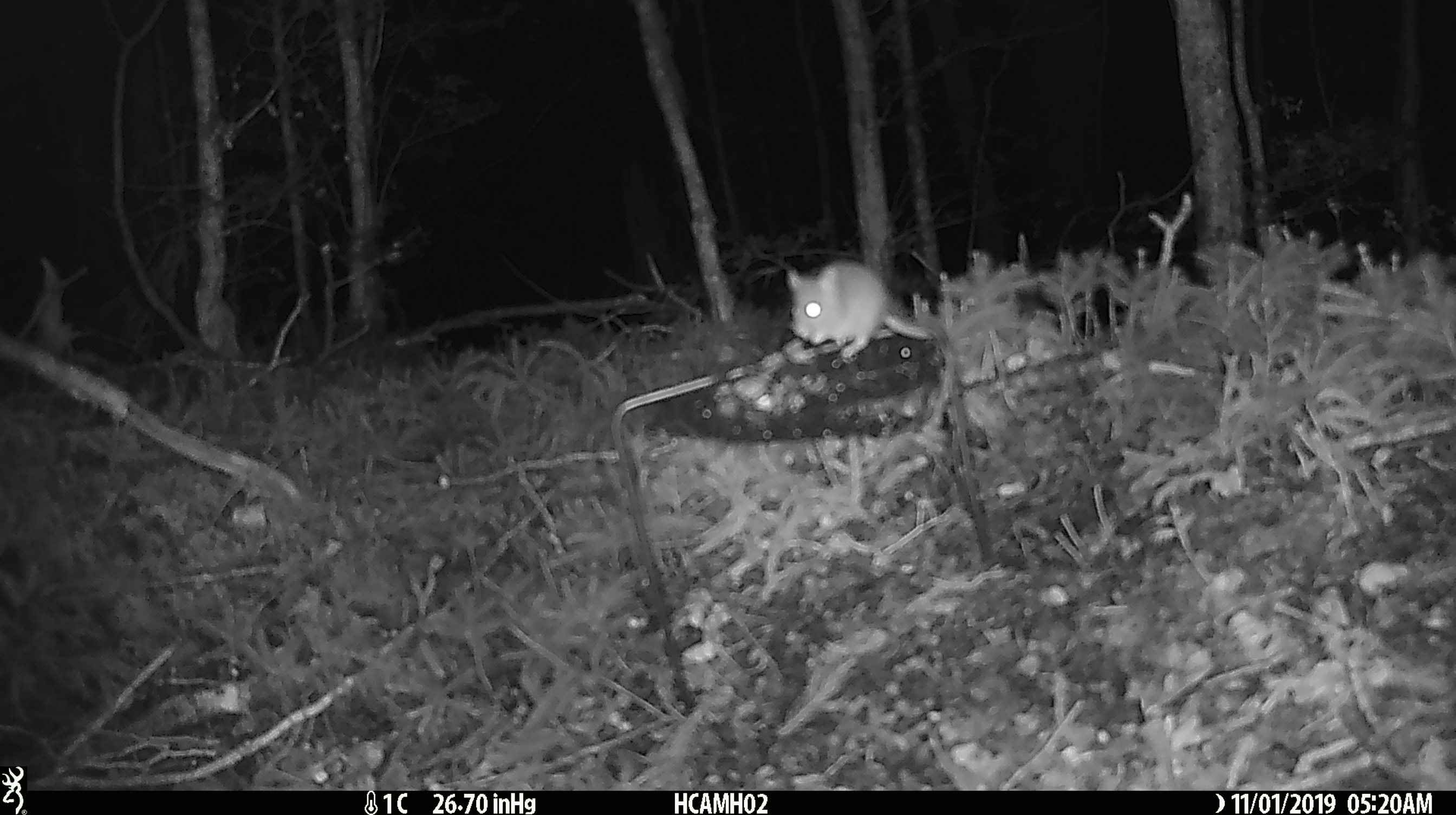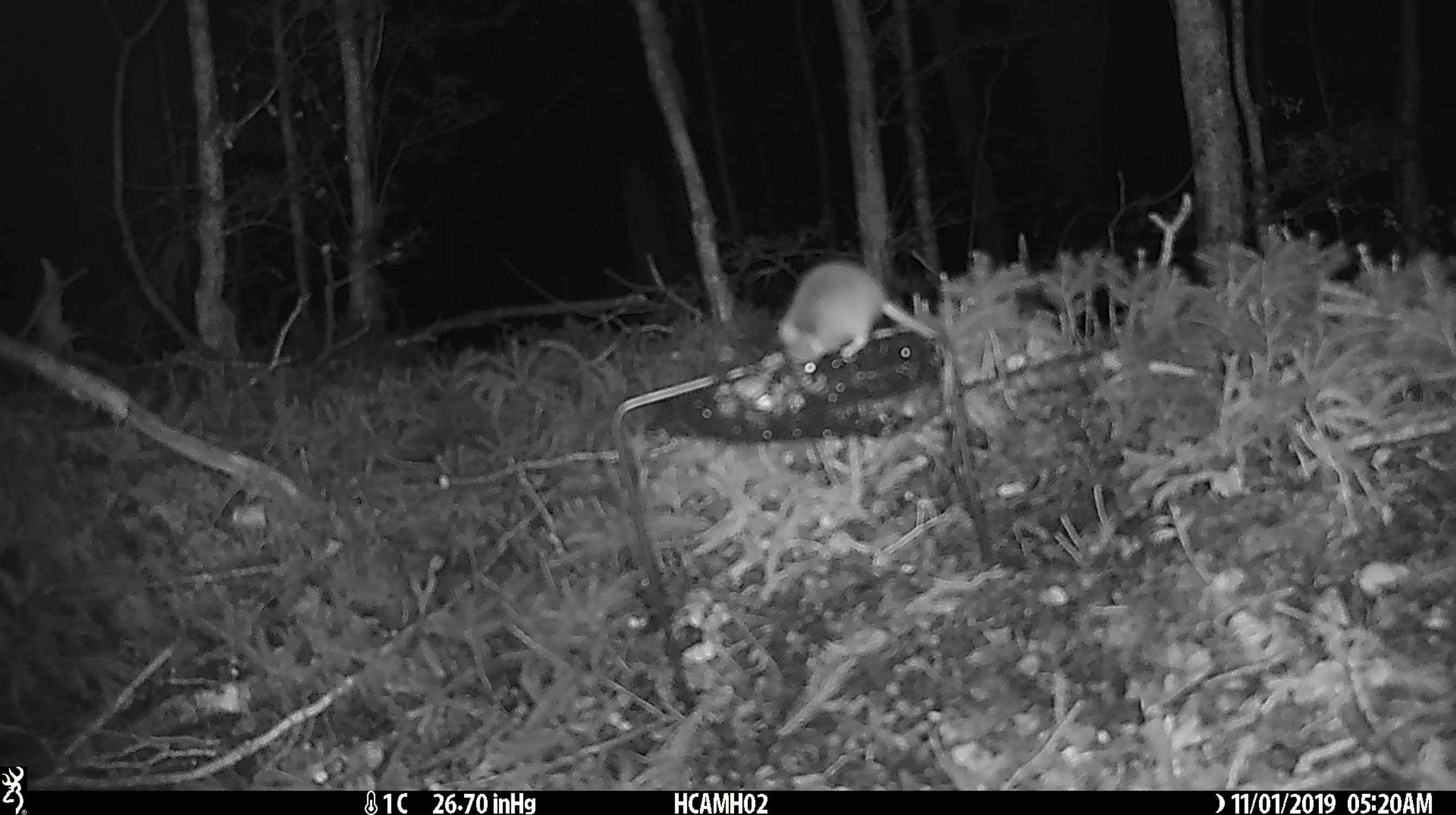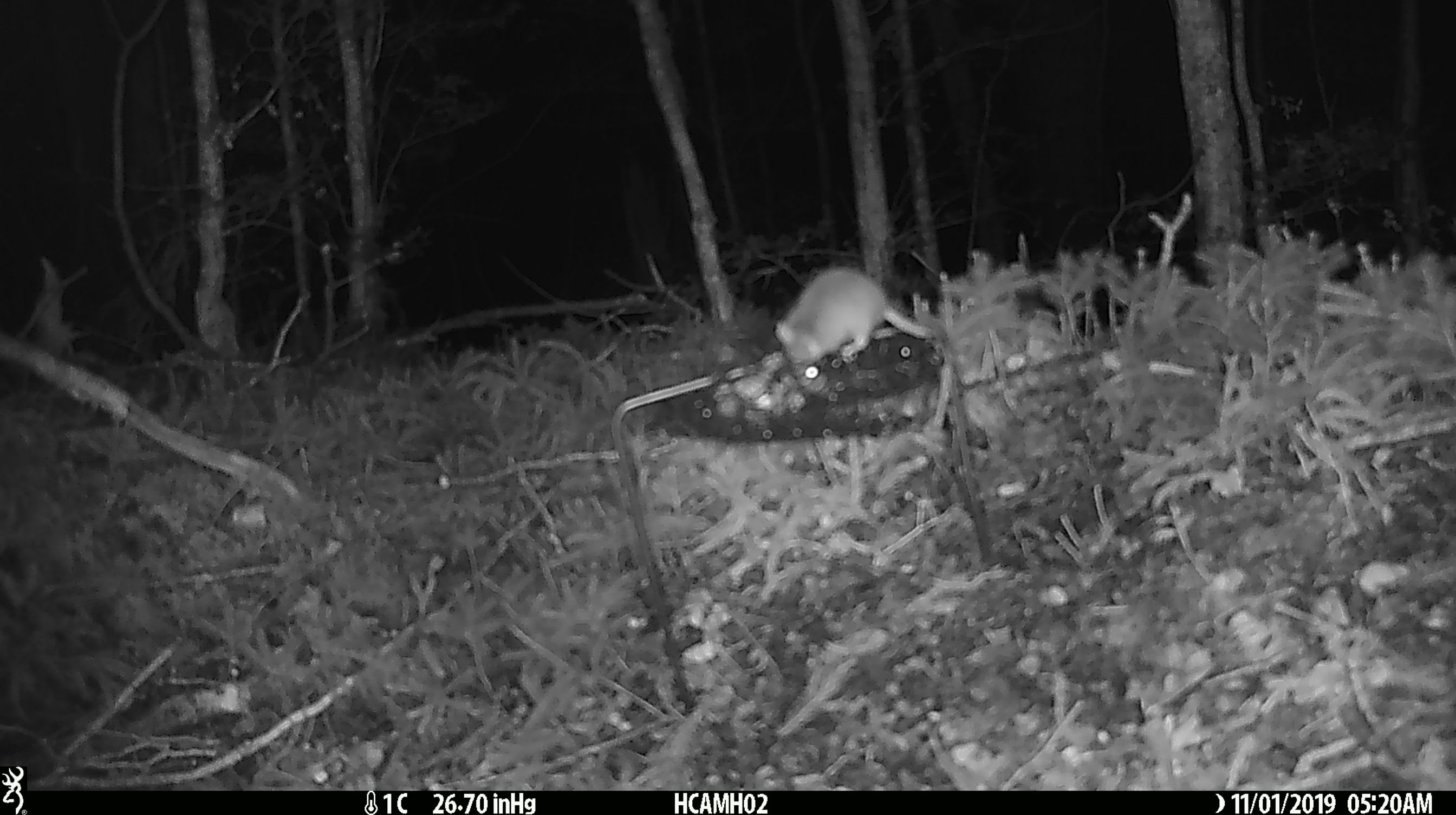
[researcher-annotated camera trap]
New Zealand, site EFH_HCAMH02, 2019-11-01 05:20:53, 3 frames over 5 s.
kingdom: Animalia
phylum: Chordata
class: Mammalia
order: Rodentia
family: Muridae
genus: Mus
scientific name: Mus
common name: mouse